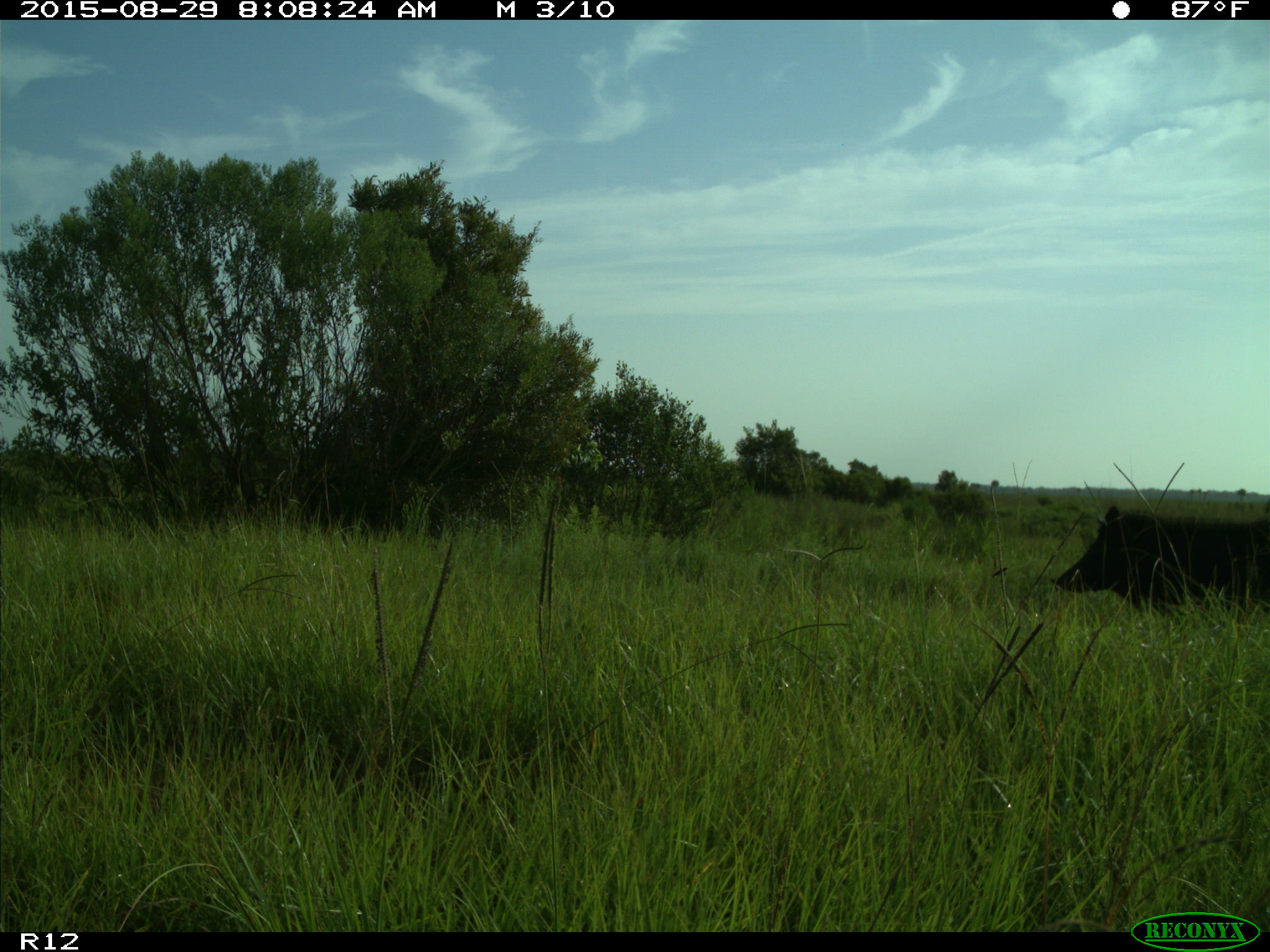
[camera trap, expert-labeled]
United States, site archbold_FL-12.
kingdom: Animalia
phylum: Chordata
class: Mammalia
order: Artiodactyla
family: Suidae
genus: Sus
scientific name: Sus scrofa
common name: wild boar